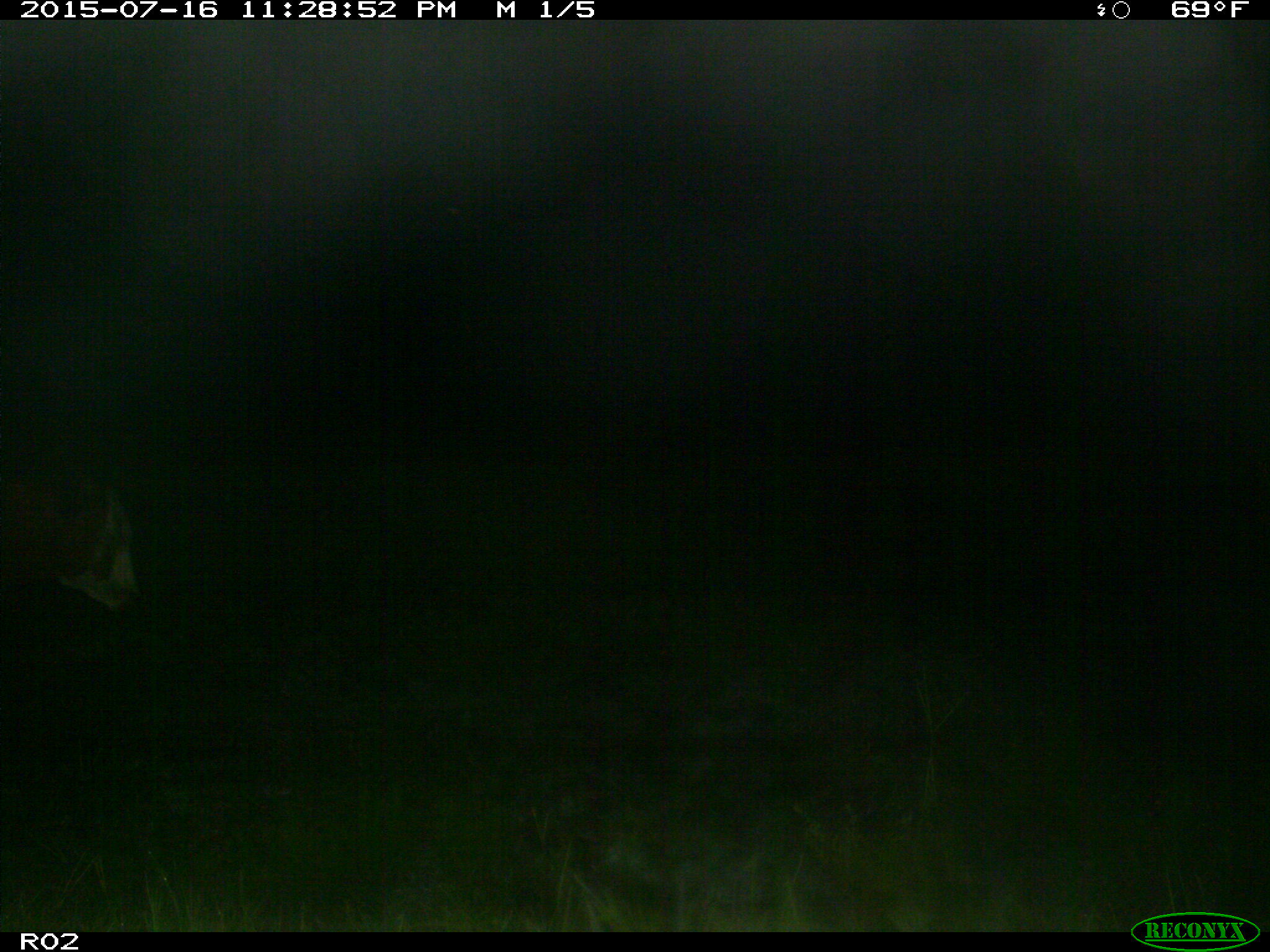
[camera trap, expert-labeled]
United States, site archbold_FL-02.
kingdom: Animalia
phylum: Chordata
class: Mammalia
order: Artiodactyla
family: Bovidae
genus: Bos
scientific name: Bos taurus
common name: domestic cow